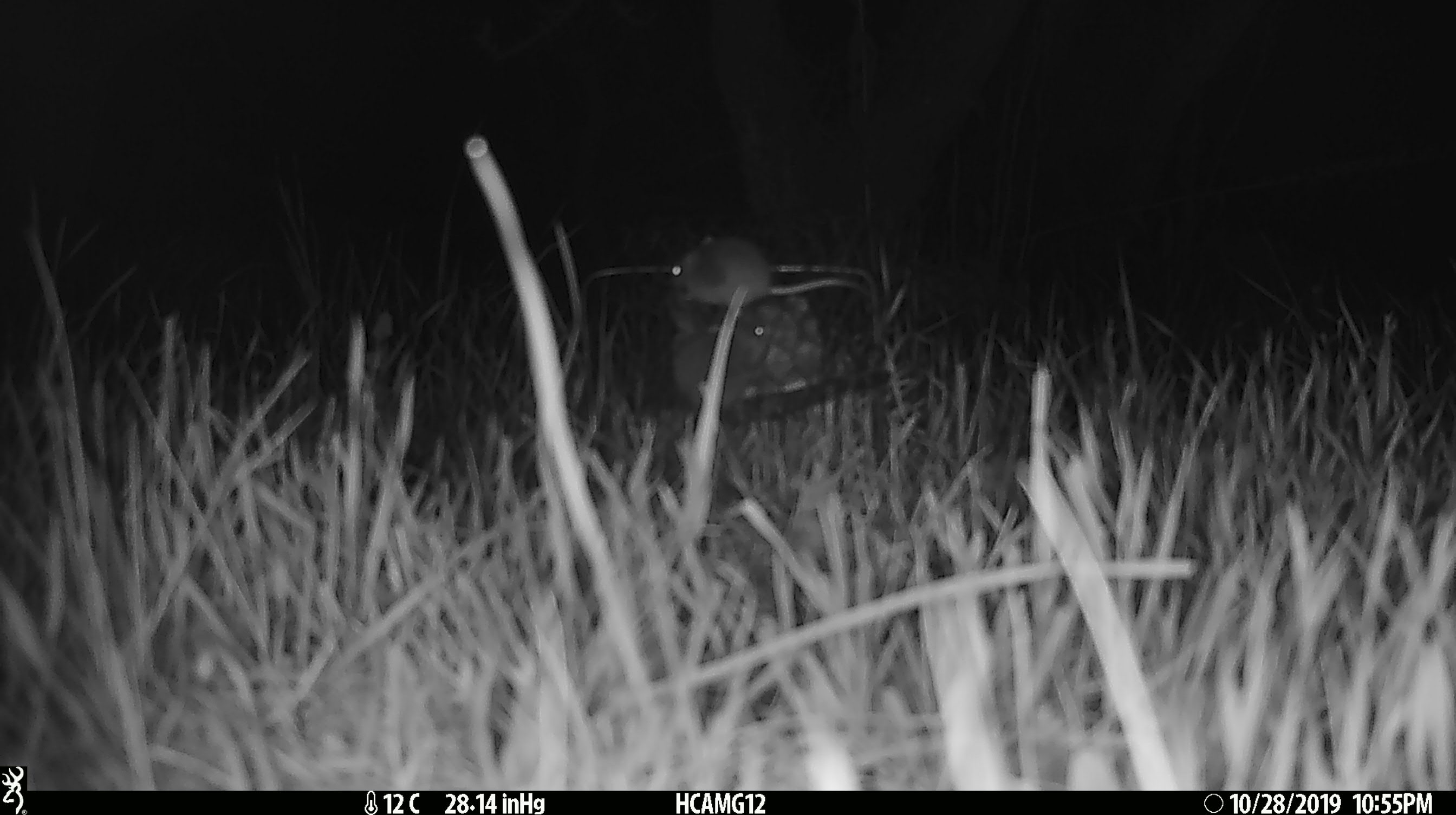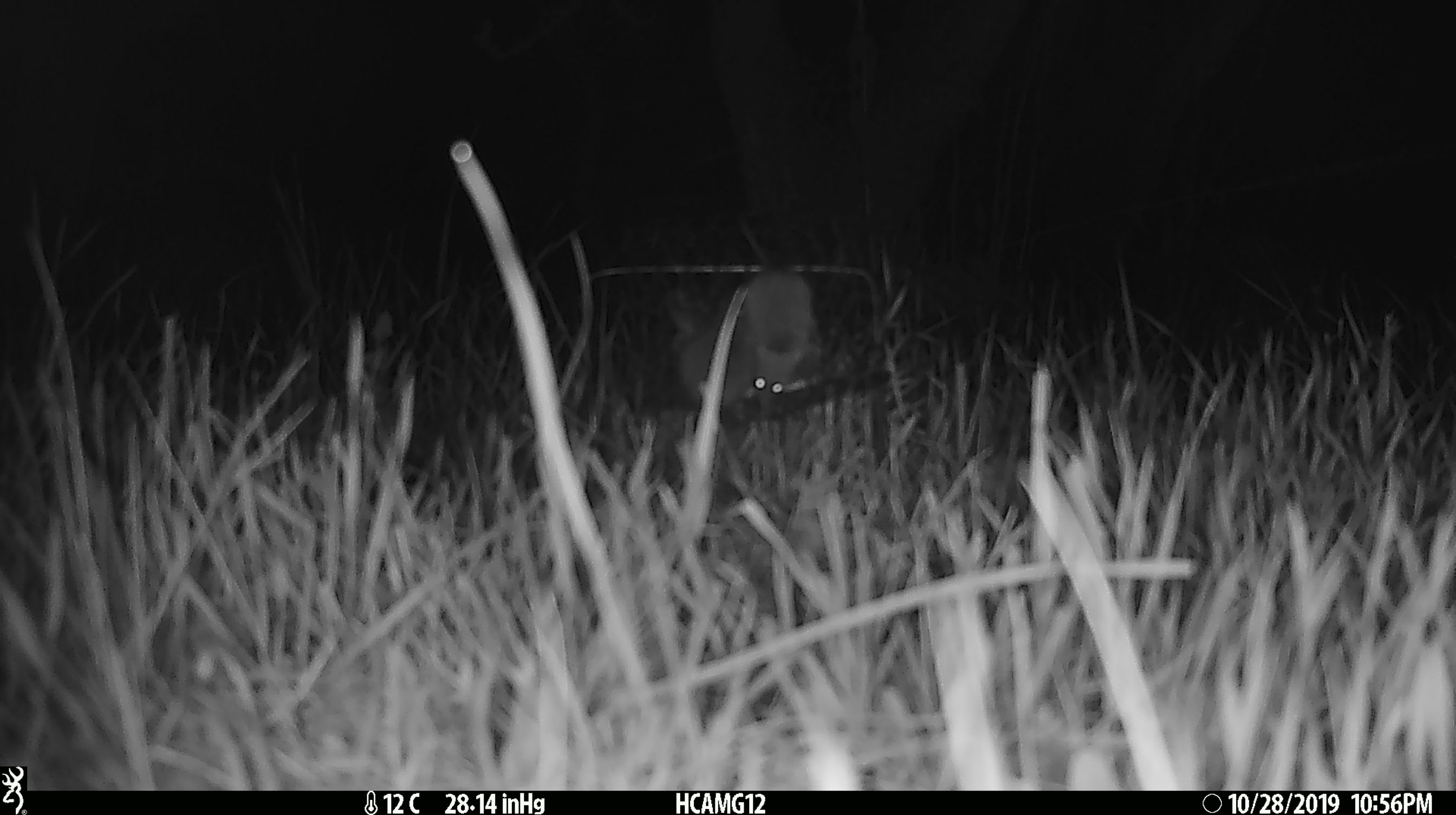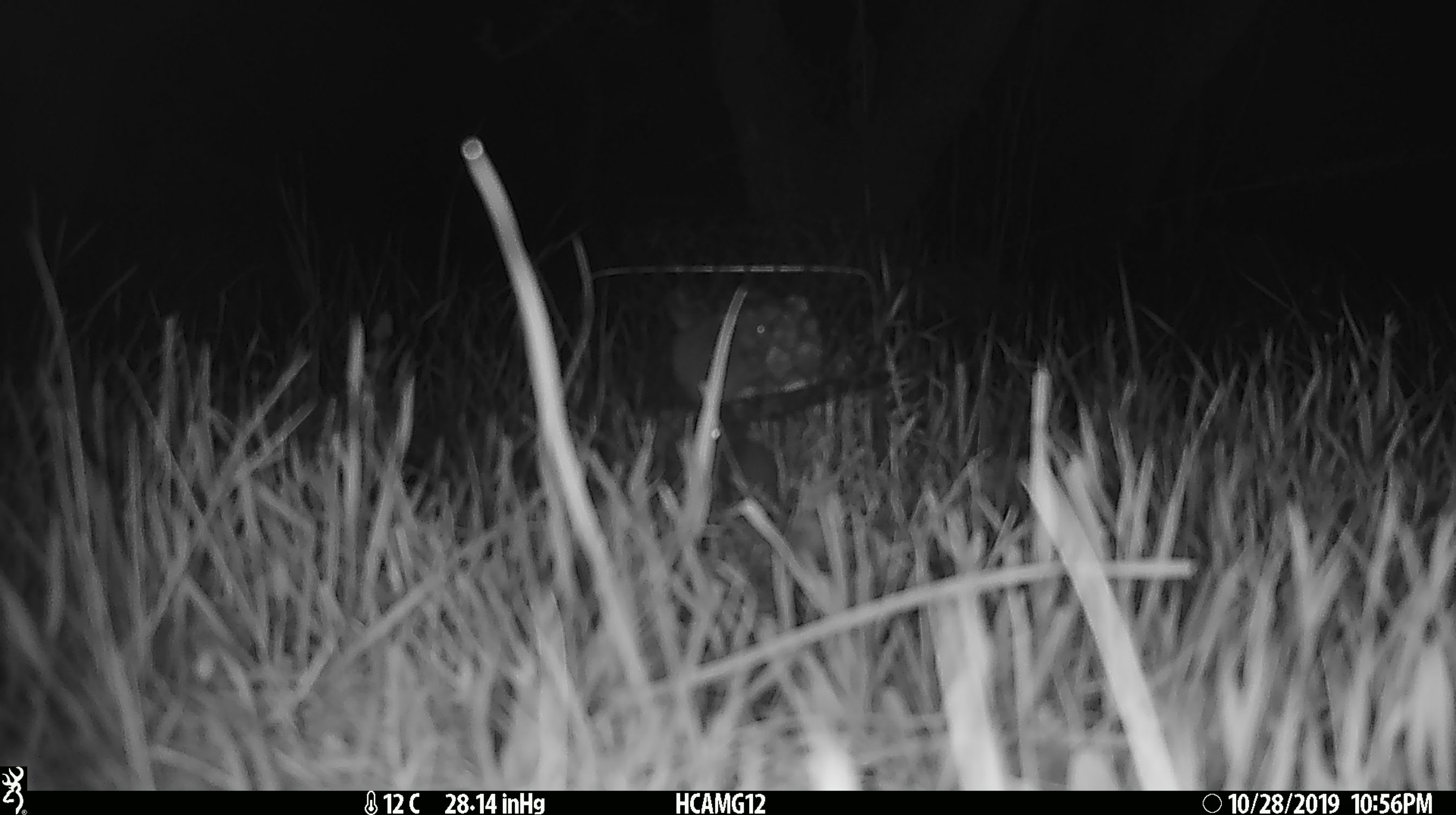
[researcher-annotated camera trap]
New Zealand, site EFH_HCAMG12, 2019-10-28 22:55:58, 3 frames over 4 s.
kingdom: Animalia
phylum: Chordata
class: Mammalia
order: Rodentia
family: Muridae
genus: Mus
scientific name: Mus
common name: mouse